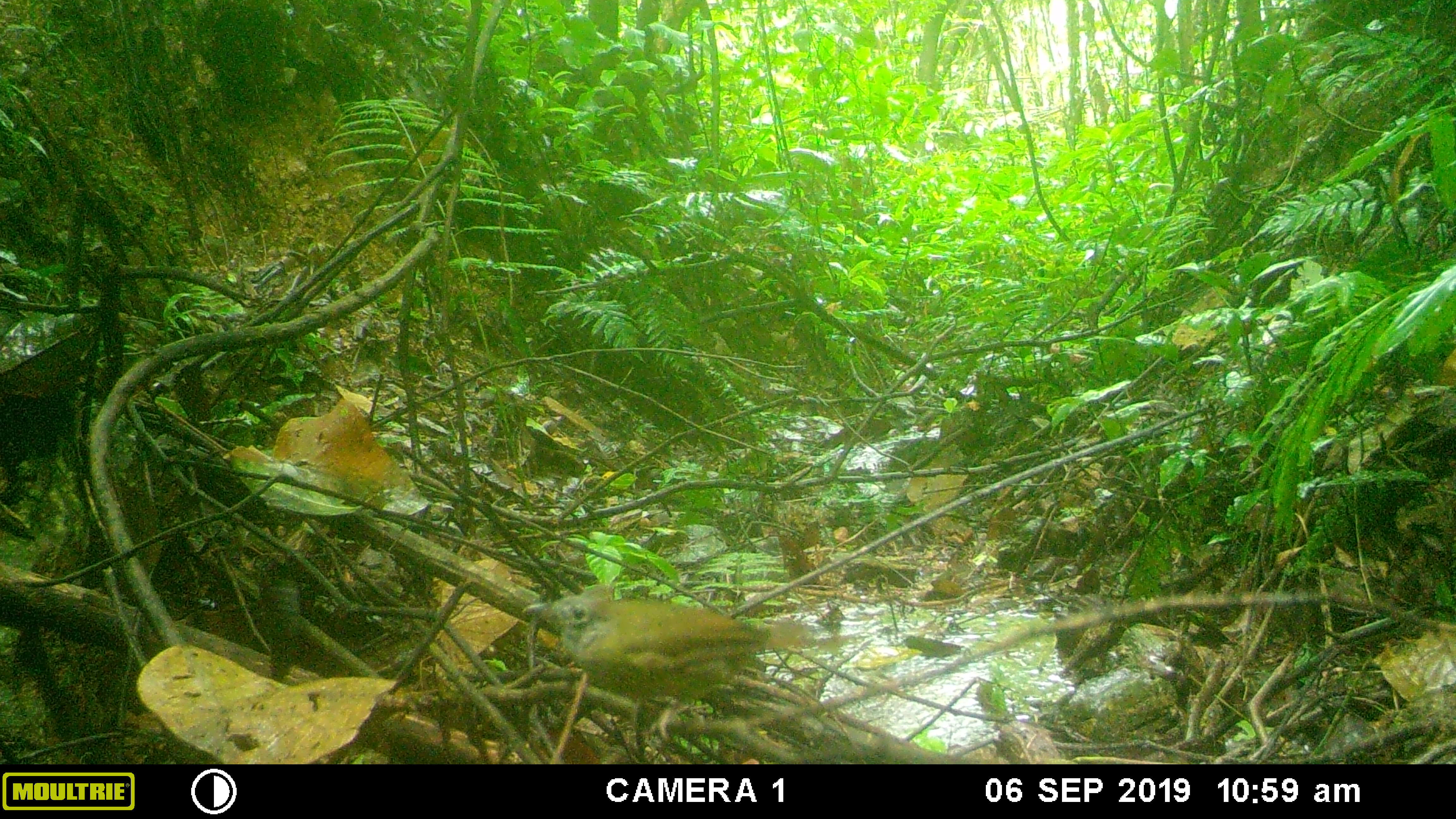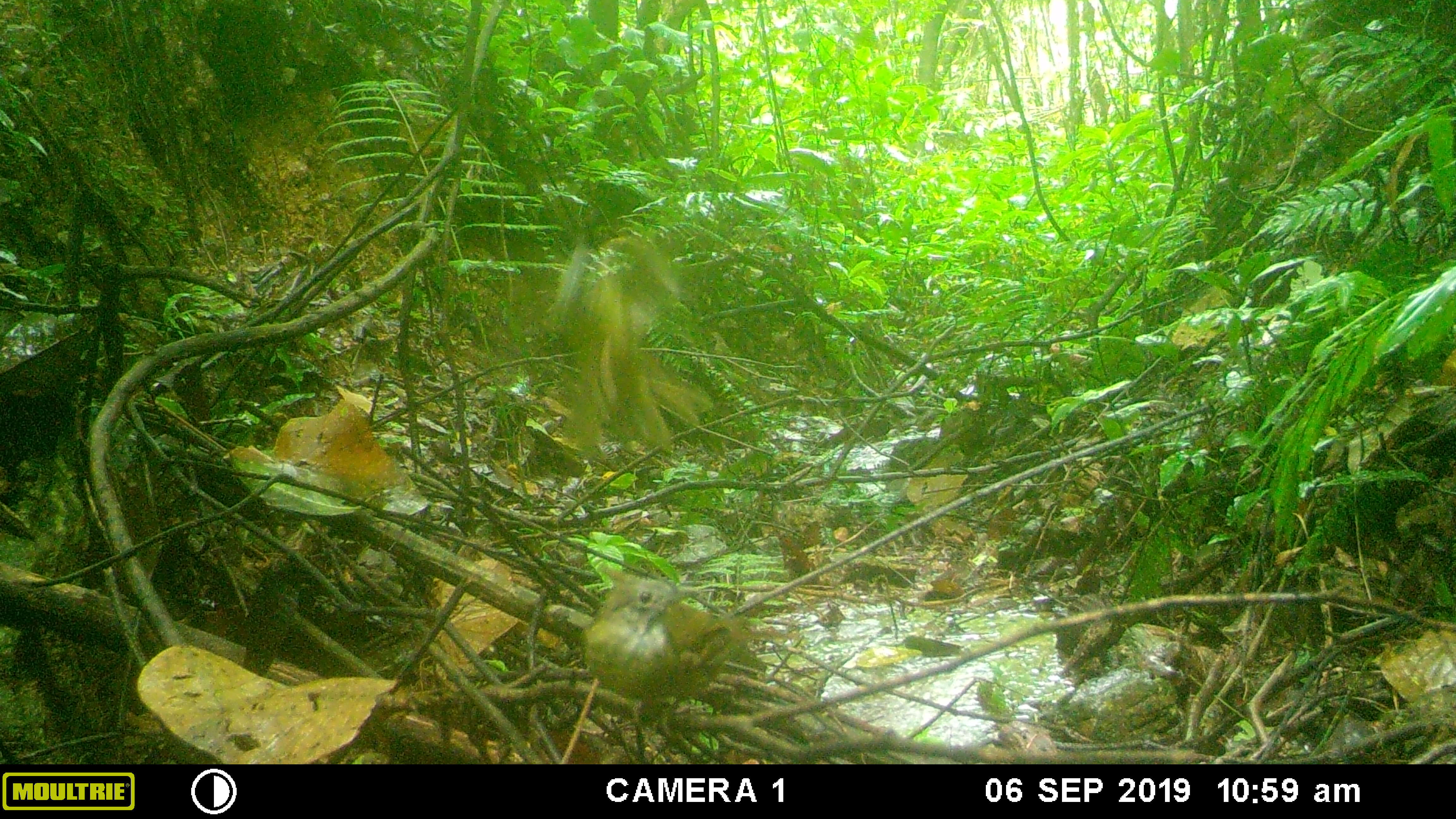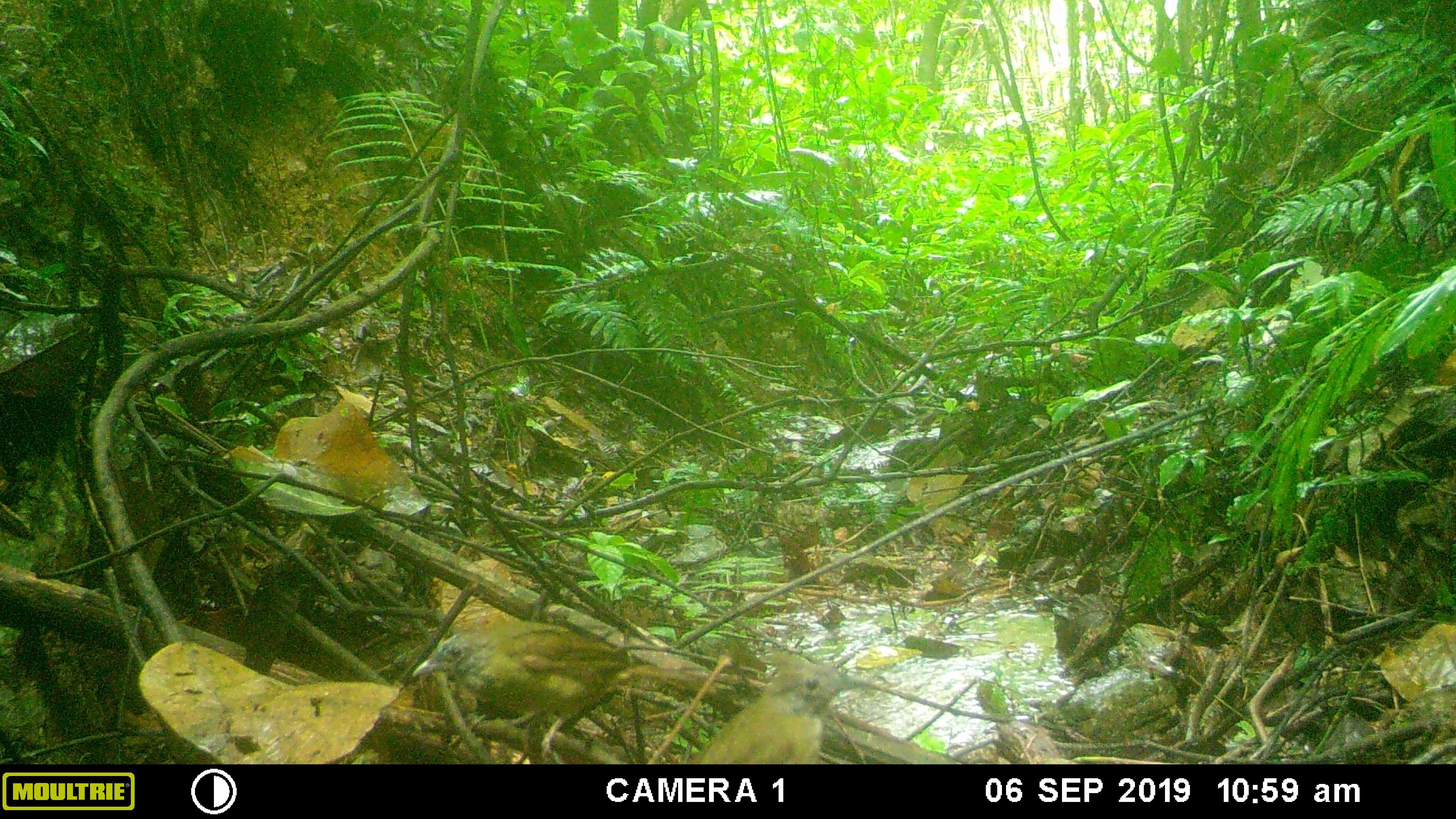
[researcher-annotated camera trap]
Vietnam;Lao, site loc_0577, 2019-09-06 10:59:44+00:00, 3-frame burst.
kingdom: Animalia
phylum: Chordata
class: Aves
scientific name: Aves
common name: bird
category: unidentified bird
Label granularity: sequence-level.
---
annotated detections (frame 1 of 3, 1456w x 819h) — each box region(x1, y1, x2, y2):
unidentified bird: region(522, 584, 814, 745)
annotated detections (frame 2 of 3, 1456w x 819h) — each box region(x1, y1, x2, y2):
unidentified bird: region(541, 215, 716, 460); region(581, 563, 800, 758)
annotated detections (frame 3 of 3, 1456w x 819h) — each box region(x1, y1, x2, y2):
unidentified bird: region(412, 619, 743, 760); region(687, 650, 873, 764)